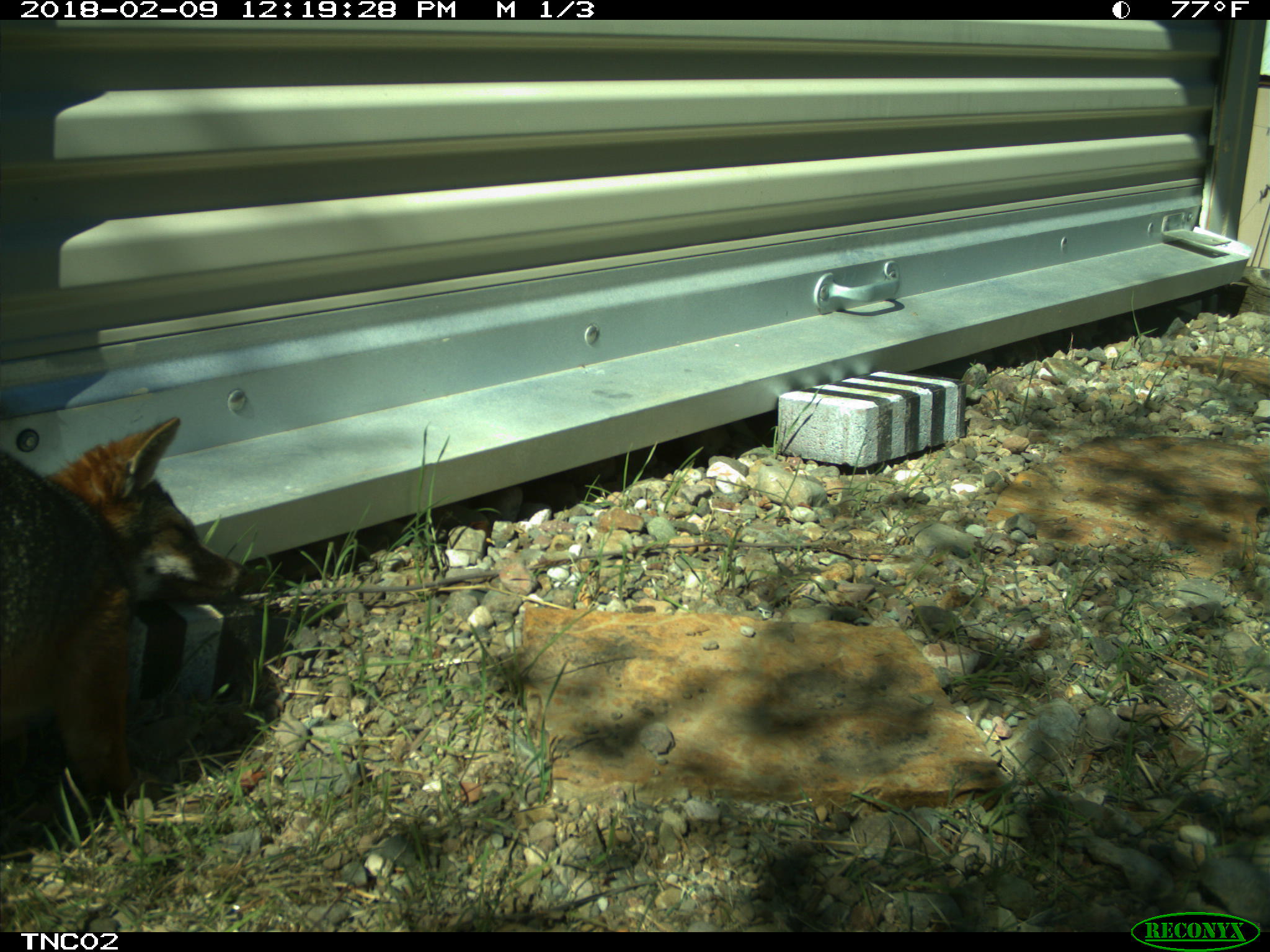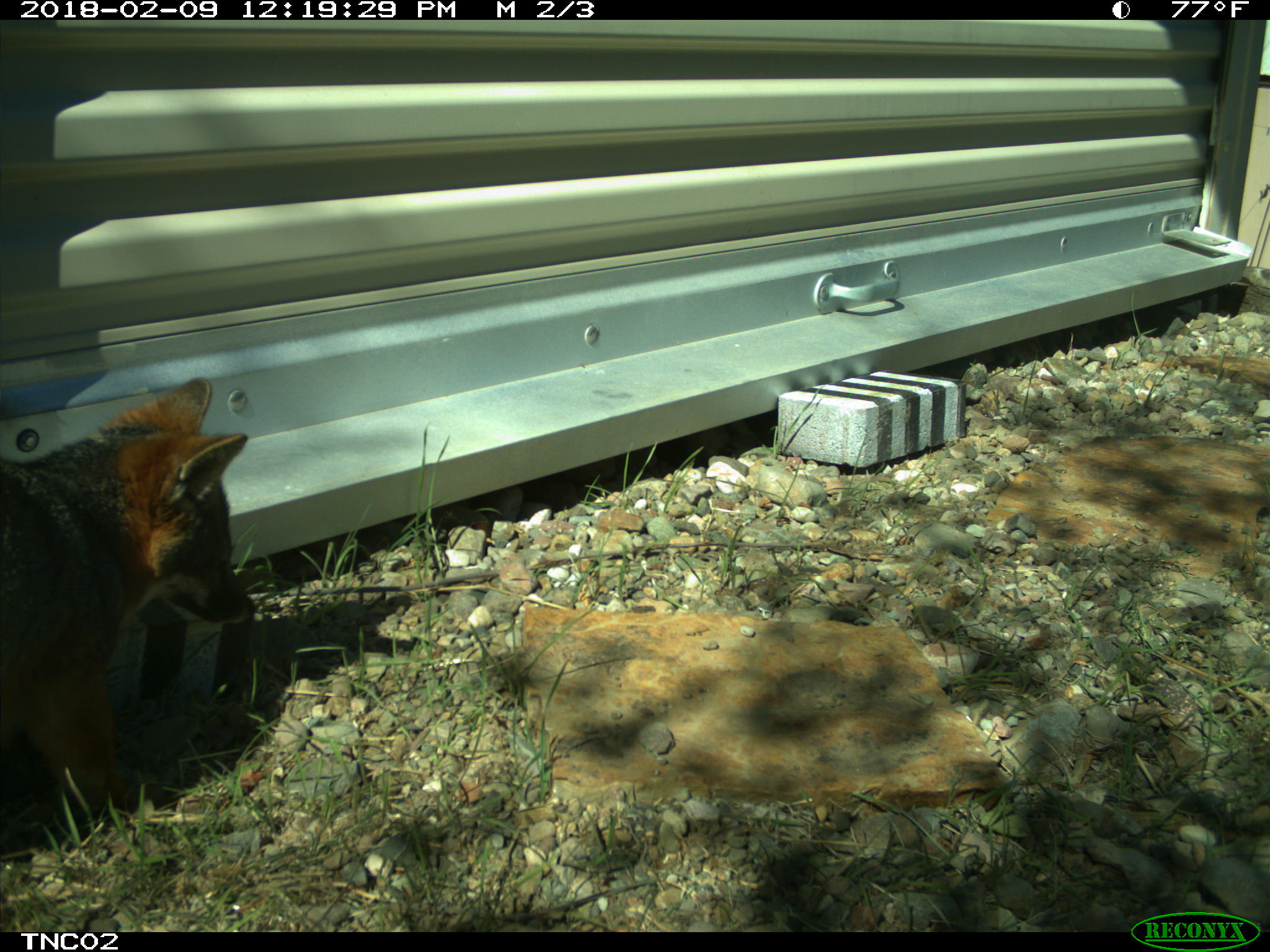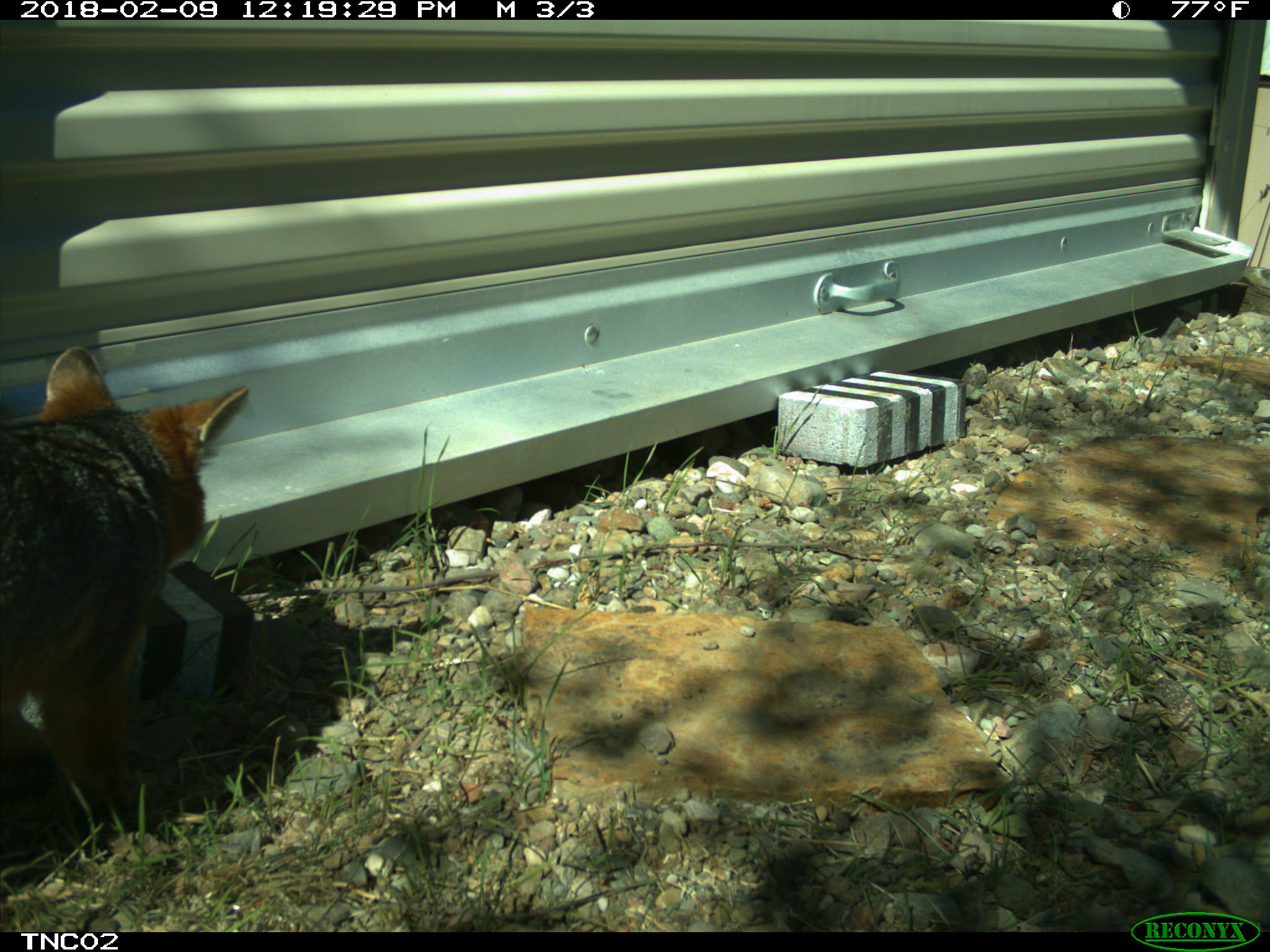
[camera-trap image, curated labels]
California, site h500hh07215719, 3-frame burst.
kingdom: Animalia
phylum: Chordata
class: Mammalia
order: Carnivora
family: Canidae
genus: Urocyon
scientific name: Urocyon littoralis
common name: island fox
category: fox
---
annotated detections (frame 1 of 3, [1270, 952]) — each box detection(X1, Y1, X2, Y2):
fox: detection(0, 414, 243, 785)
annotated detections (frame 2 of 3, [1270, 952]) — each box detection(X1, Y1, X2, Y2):
fox: detection(0, 375, 254, 816)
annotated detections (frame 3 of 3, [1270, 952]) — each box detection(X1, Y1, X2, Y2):
fox: detection(0, 346, 249, 829)